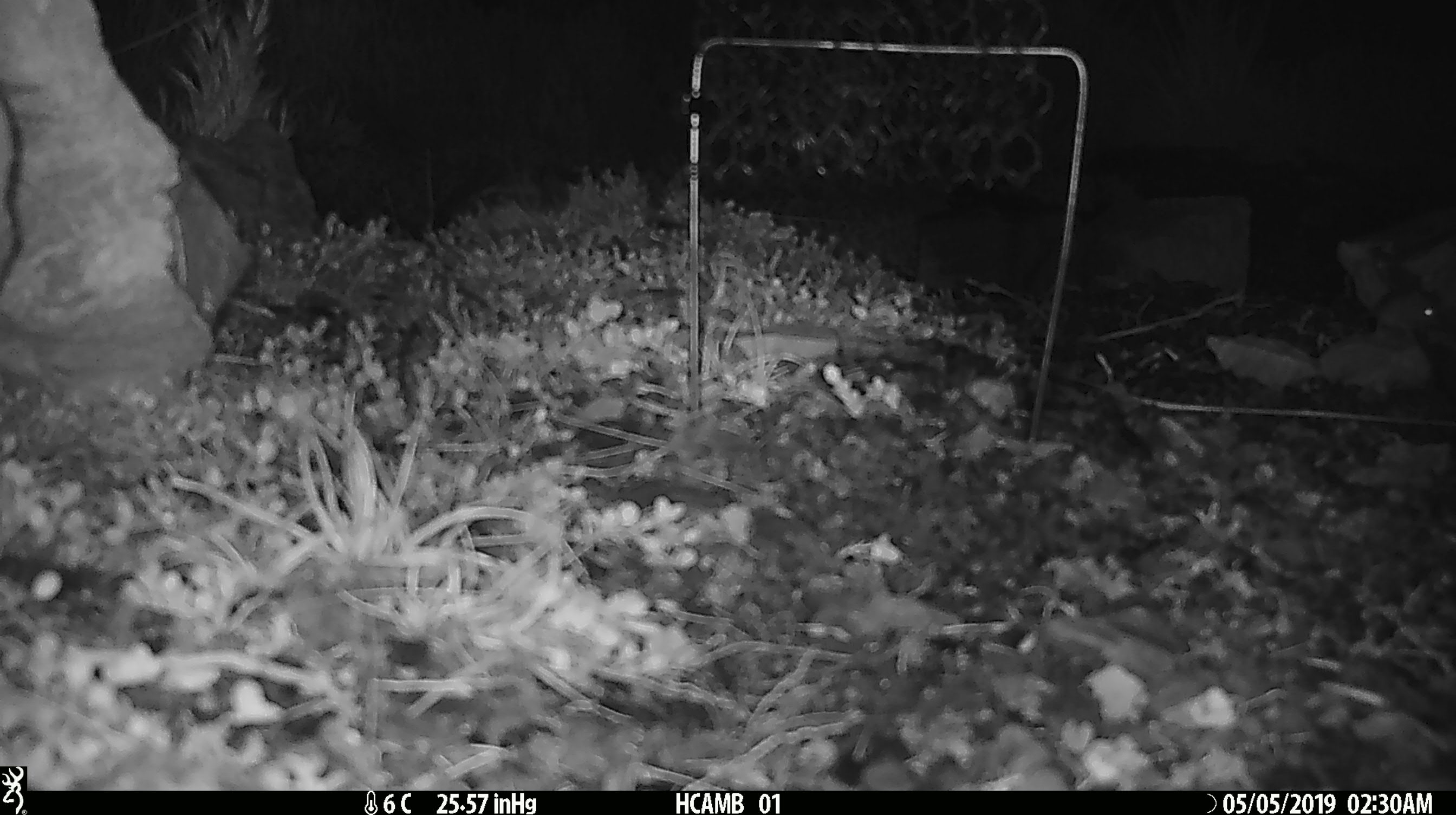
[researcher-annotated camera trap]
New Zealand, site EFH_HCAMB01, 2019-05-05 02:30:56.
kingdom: Animalia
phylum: Chordata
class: Mammalia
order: Rodentia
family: Muridae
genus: Mus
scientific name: Mus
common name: mouse